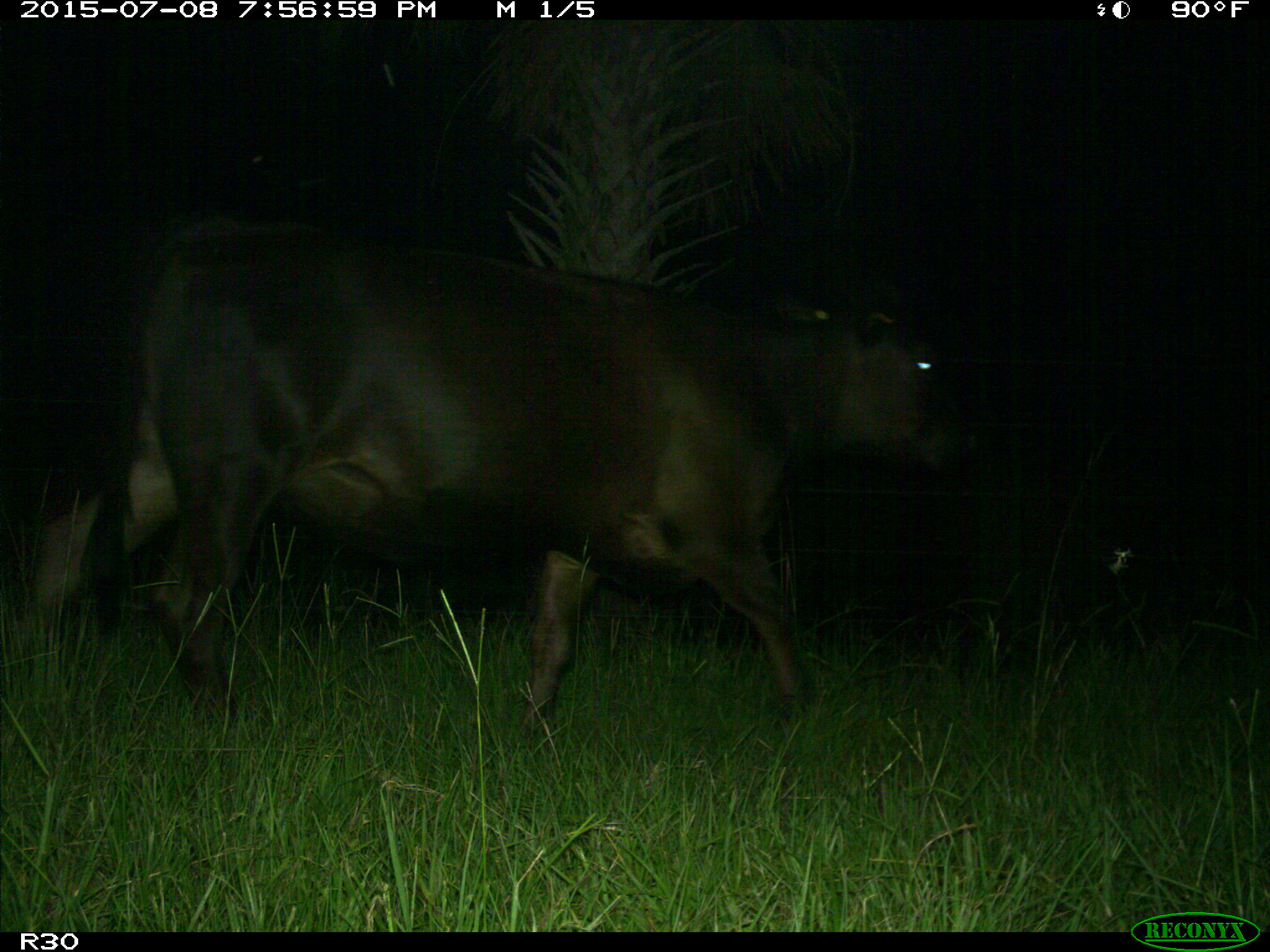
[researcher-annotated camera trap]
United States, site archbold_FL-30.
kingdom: Animalia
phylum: Chordata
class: Mammalia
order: Artiodactyla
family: Bovidae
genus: Bos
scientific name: Bos taurus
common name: domestic cow